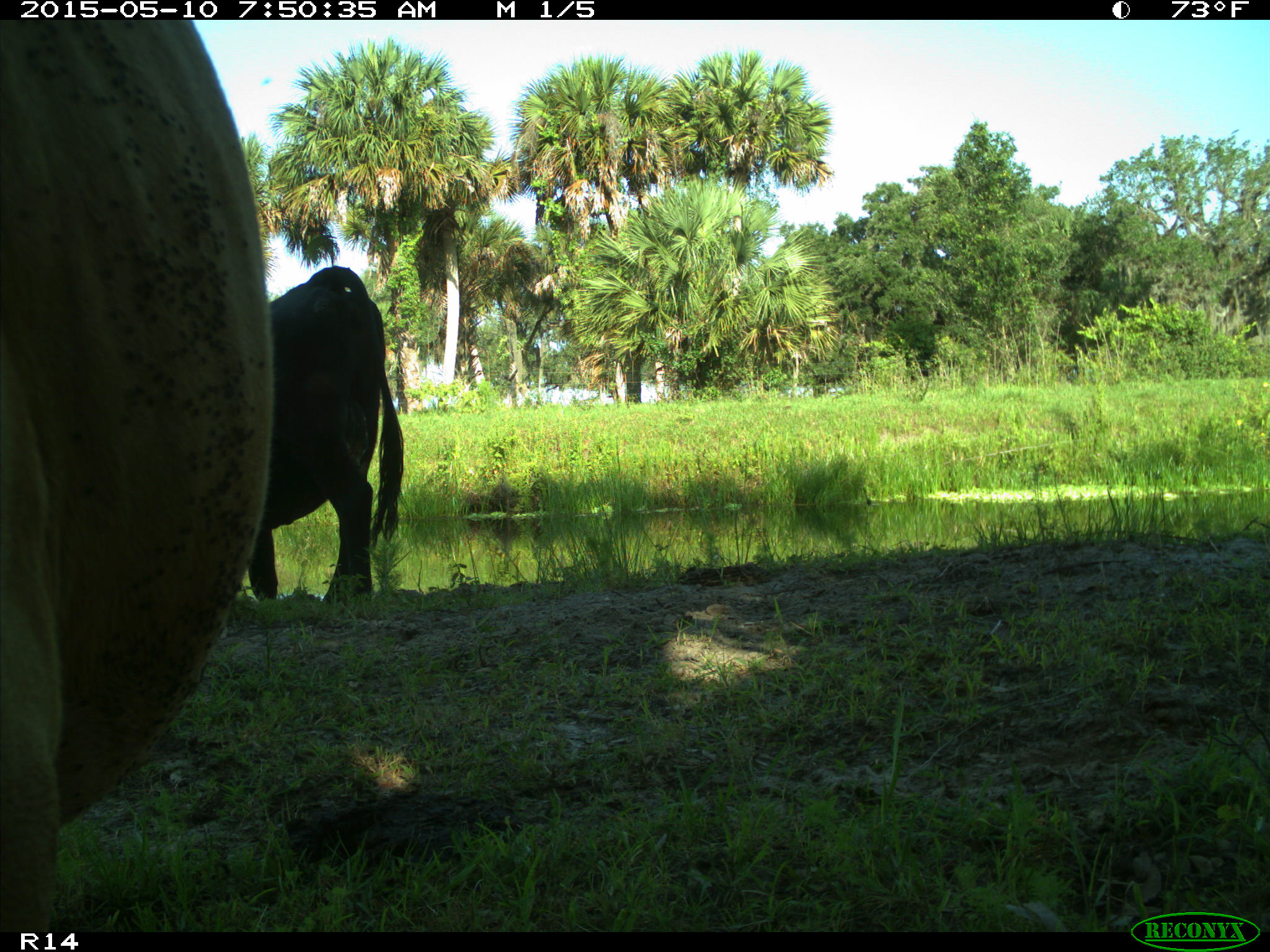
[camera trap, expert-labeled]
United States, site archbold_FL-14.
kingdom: Animalia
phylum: Chordata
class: Mammalia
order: Artiodactyla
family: Bovidae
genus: Bos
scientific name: Bos taurus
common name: domestic cow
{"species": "Bos taurus (domestic cow)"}